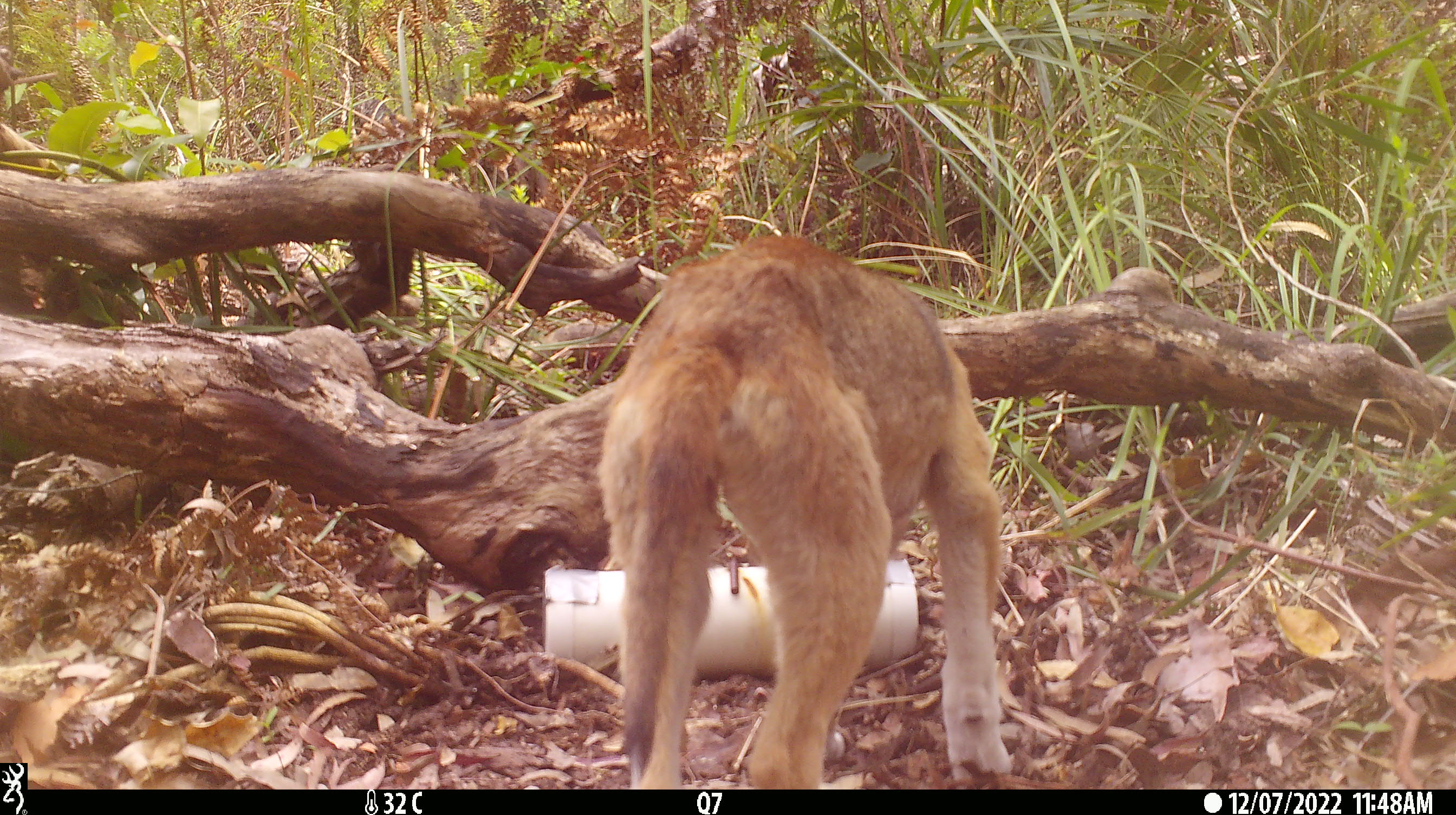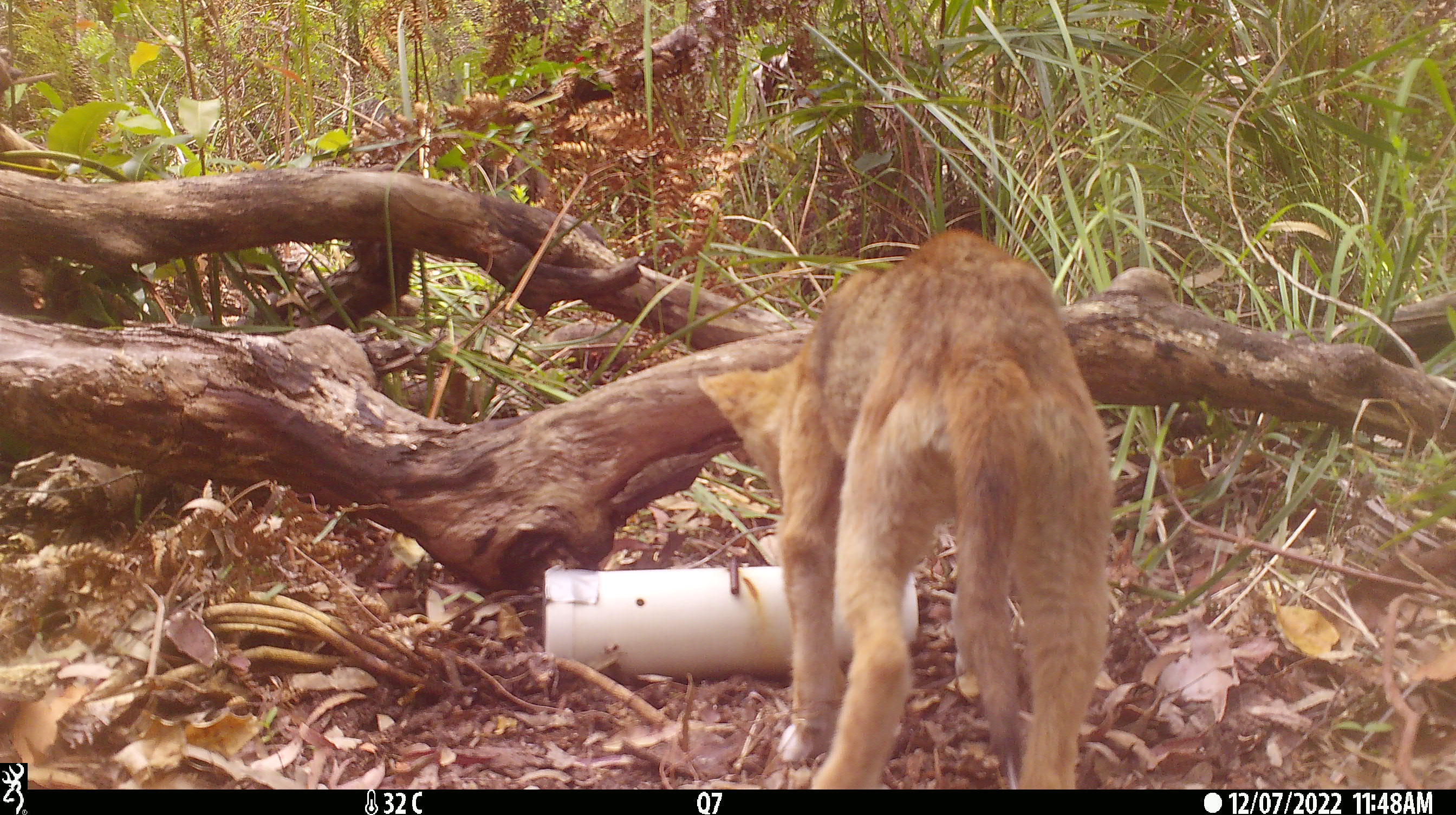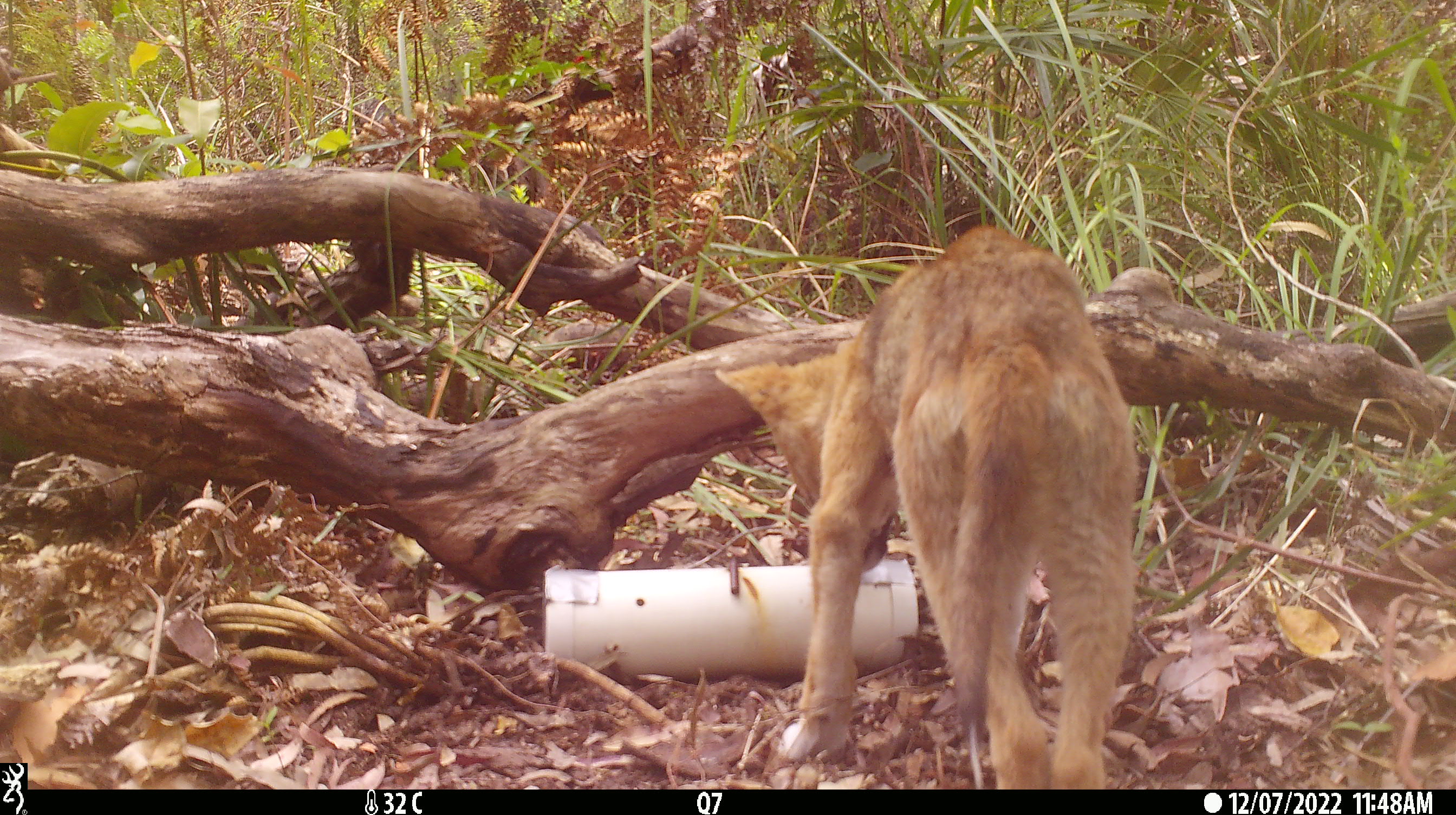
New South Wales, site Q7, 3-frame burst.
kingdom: Animalia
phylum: Chordata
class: Mammalia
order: Carnivora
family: Canidae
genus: Canis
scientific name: Canis familiaris dingo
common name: dingo